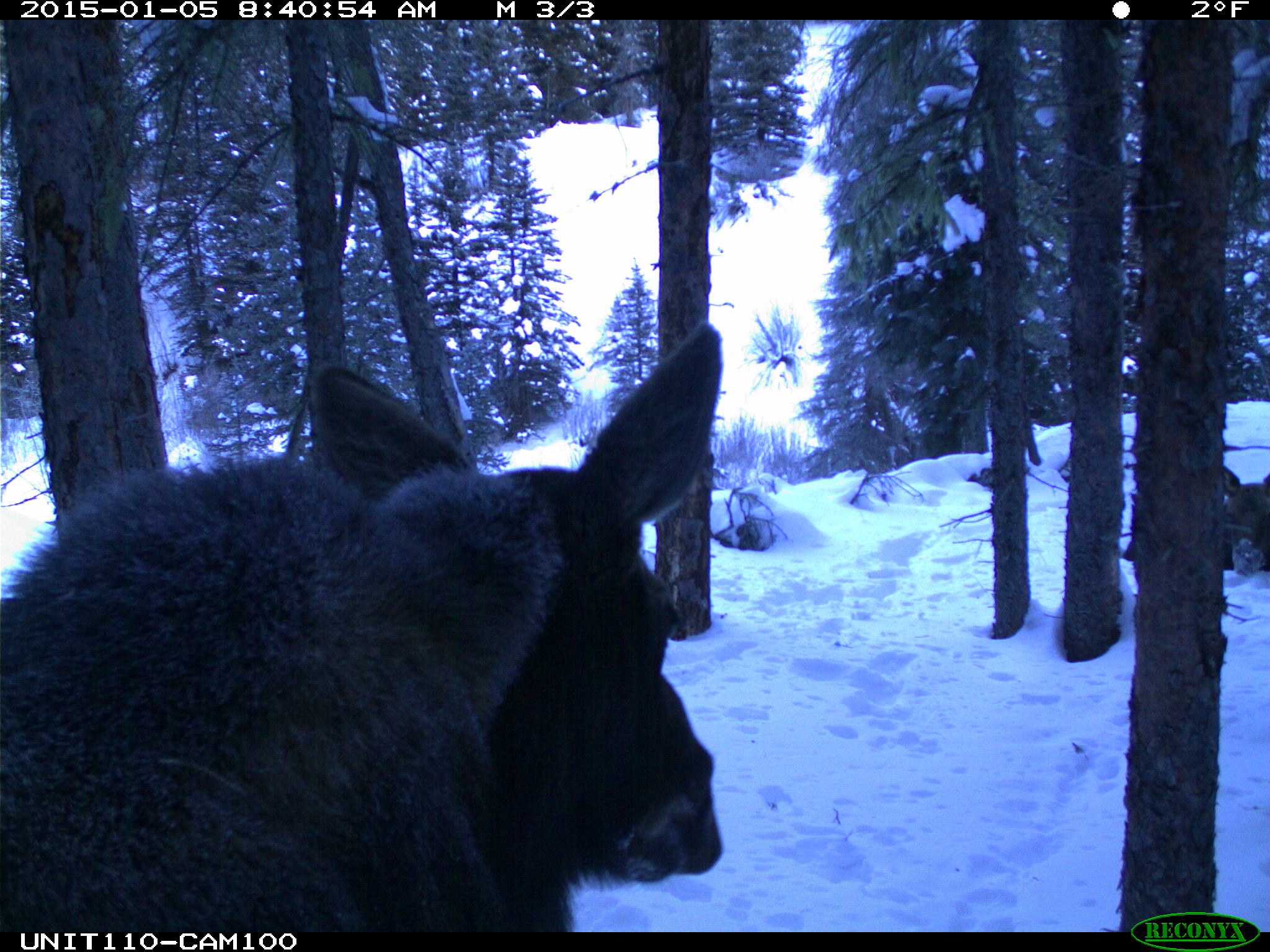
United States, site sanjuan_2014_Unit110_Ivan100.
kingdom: Animalia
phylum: Chordata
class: Mammalia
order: Artiodactyla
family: Cervidae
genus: Alces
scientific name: Alces alces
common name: moose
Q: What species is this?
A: Alces alces (moose).